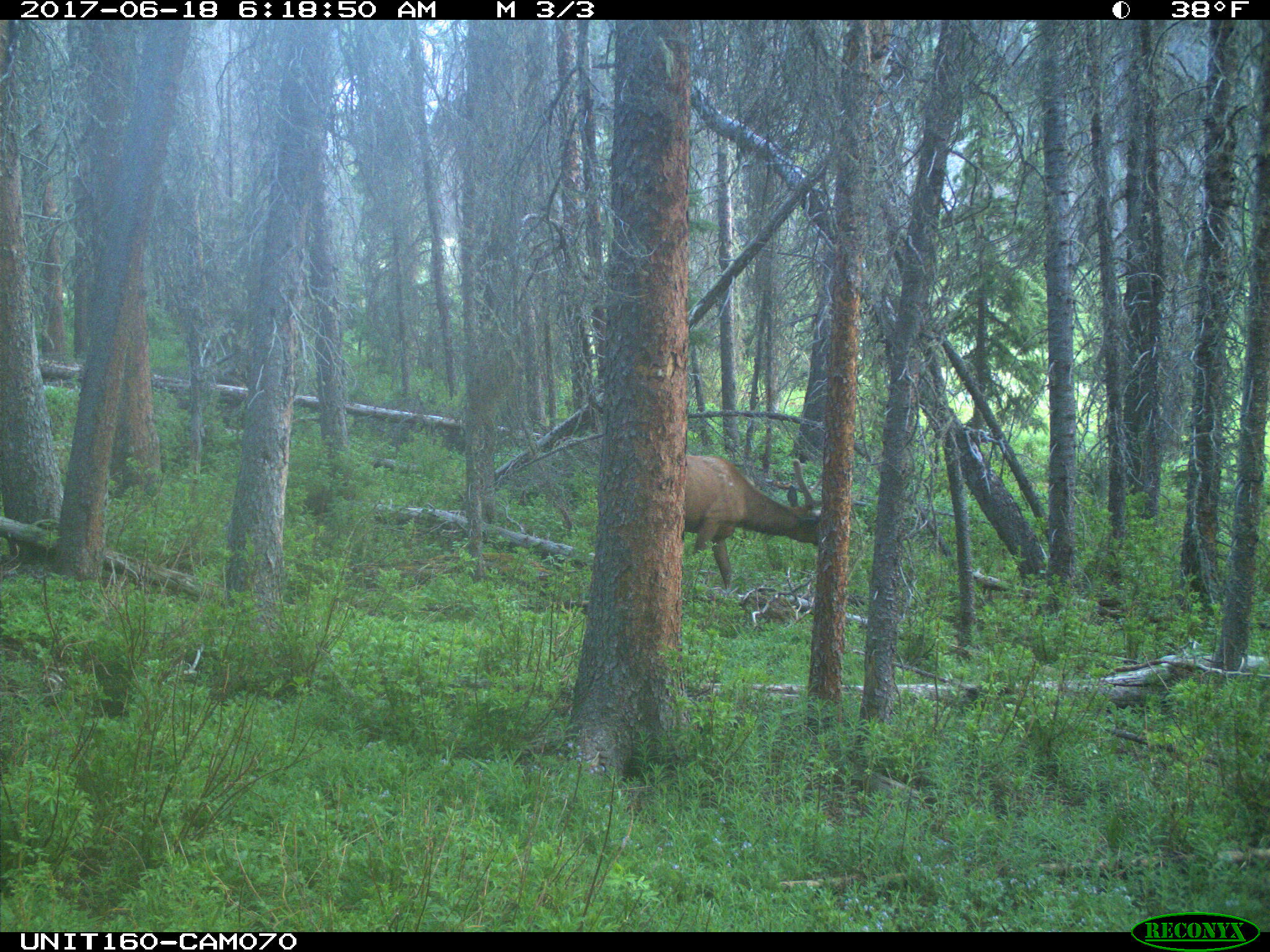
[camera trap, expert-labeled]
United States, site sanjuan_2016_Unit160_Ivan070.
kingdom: Animalia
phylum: Chordata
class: Mammalia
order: Artiodactyla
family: Cervidae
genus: Cervus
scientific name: Cervus elaphus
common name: red deer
Cervus elaphus (red deer).